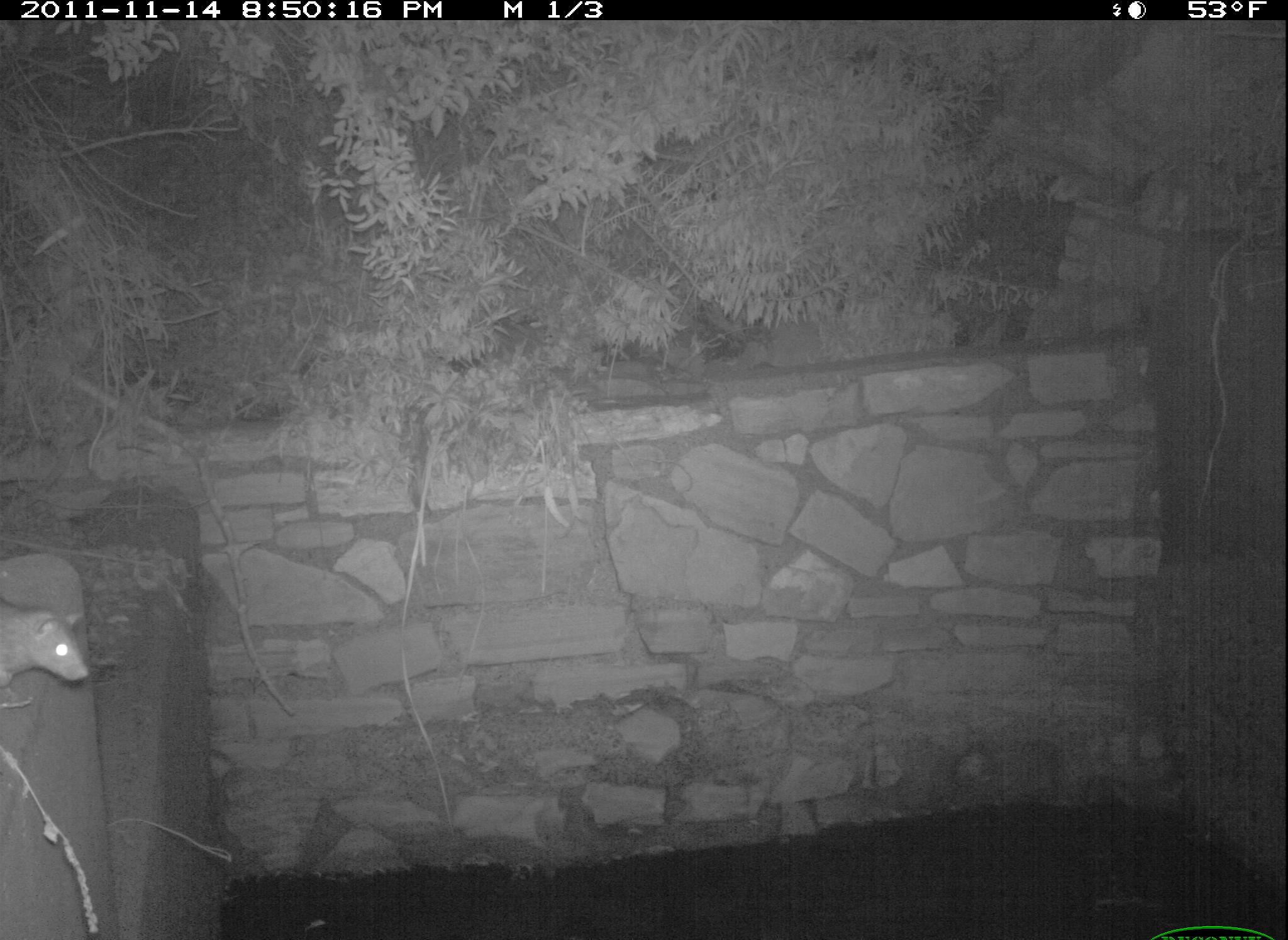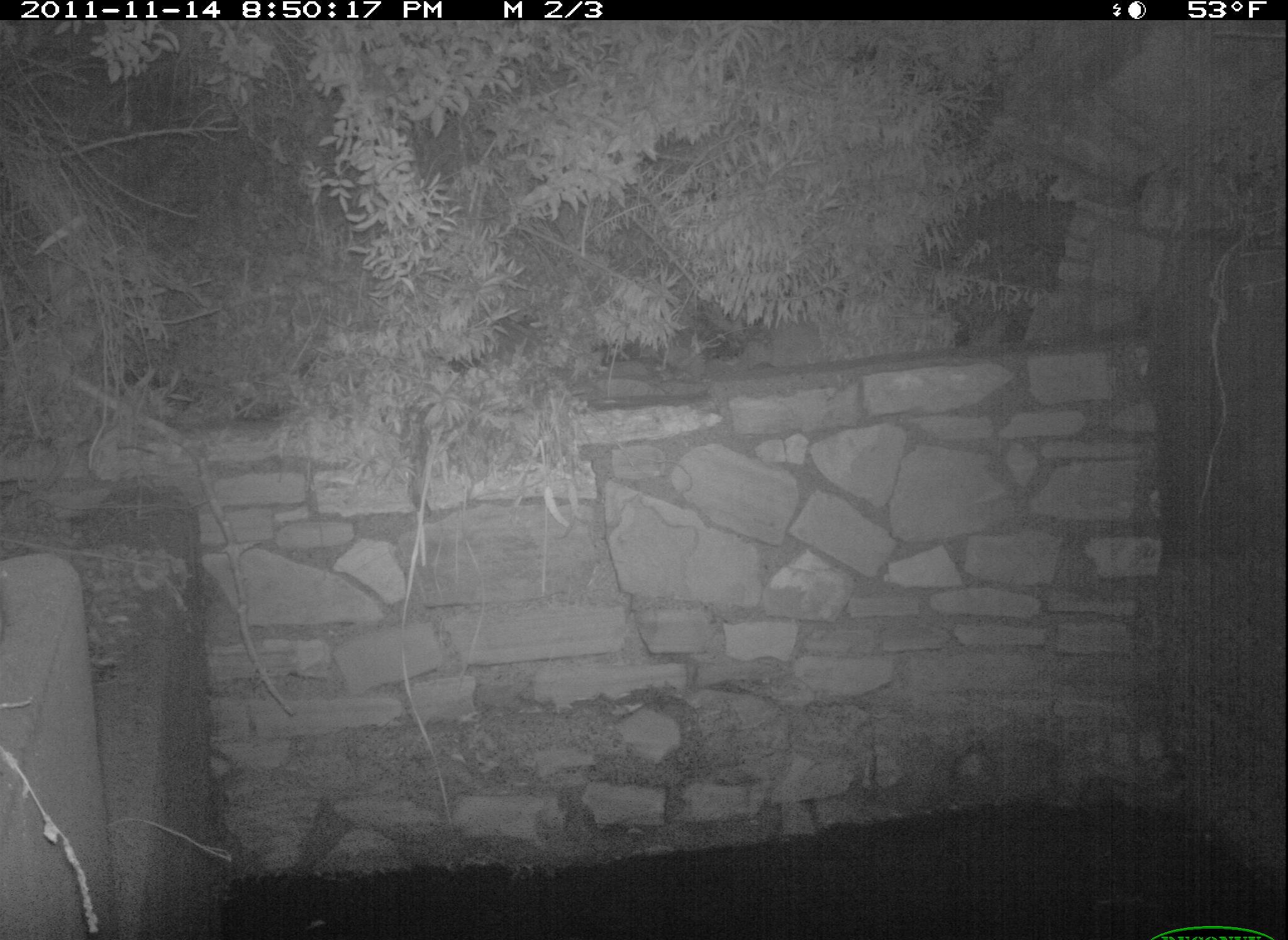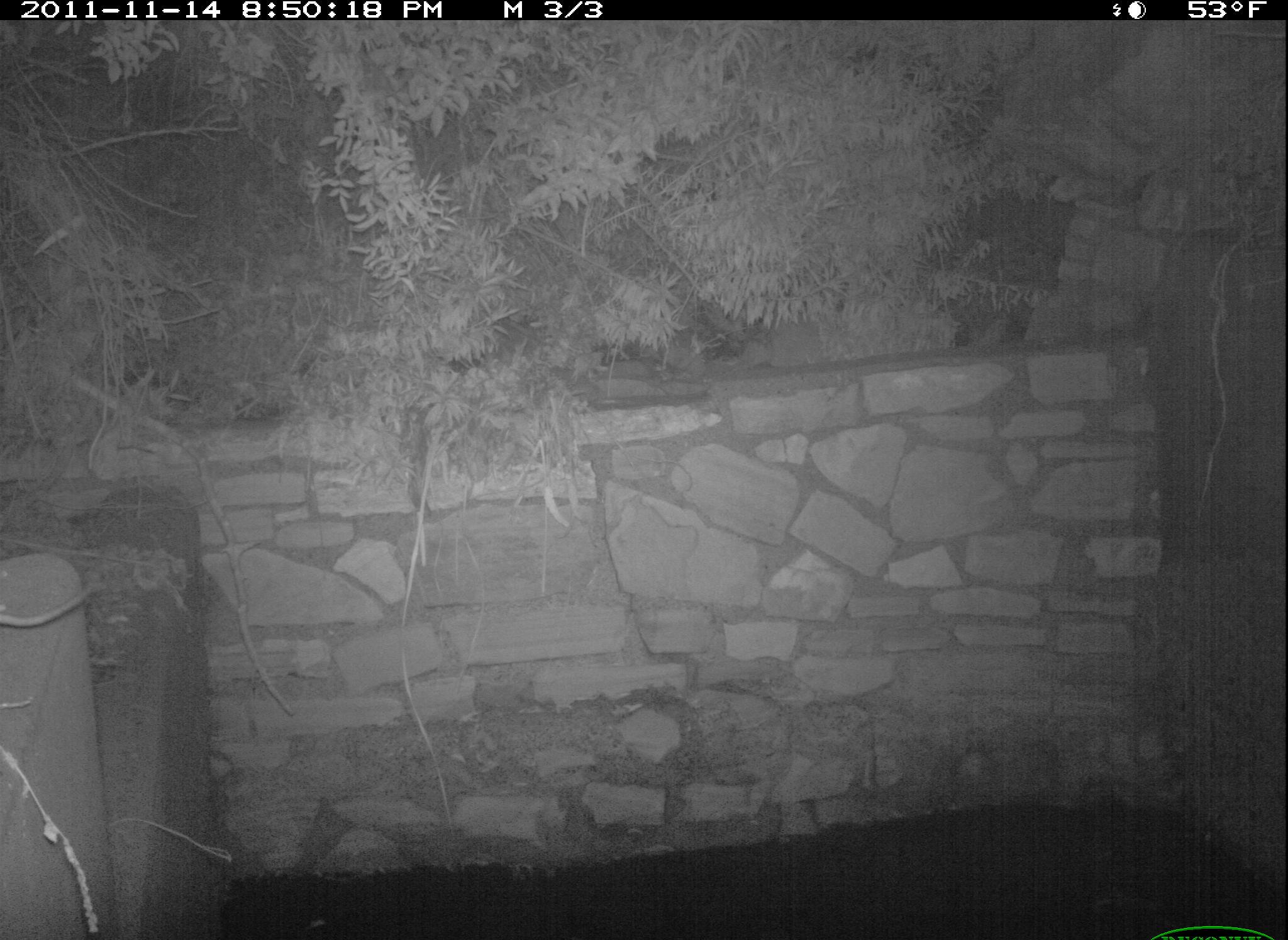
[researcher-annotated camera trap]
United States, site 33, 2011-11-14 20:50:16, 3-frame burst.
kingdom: Animalia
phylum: Chordata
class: Mammalia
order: Rodentia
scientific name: Rodentia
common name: rodent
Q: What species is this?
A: Rodent (Rodentia).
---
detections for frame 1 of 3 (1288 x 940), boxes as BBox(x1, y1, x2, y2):
rodent: BBox(2, 583, 105, 725)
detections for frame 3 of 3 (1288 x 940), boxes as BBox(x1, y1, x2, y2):
rodent: BBox(0, 559, 113, 657)